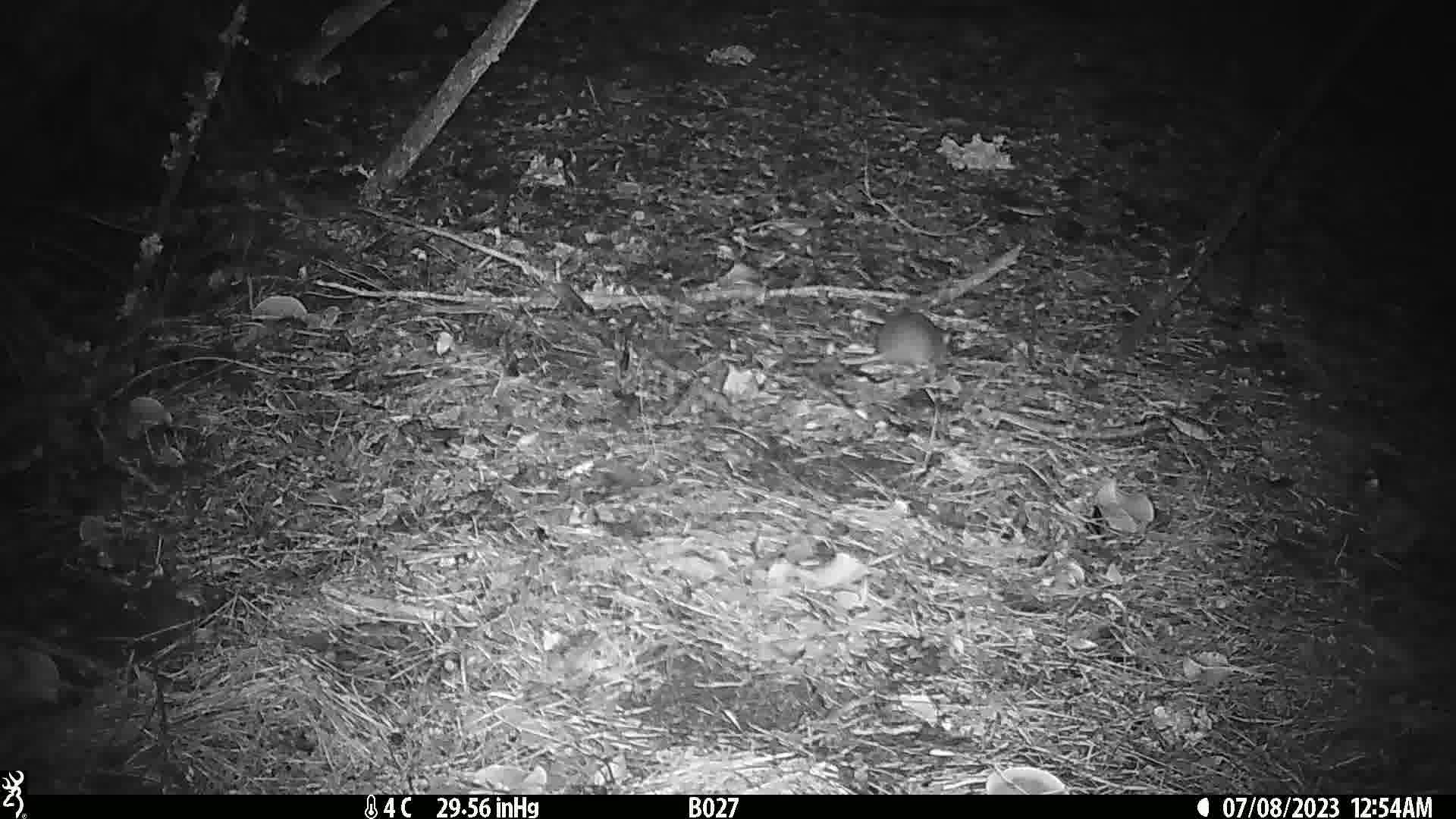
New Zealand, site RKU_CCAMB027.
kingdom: Animalia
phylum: Chordata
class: Mammalia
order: Rodentia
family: Muridae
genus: Rattus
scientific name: Rattus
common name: rat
Rat (Rattus).